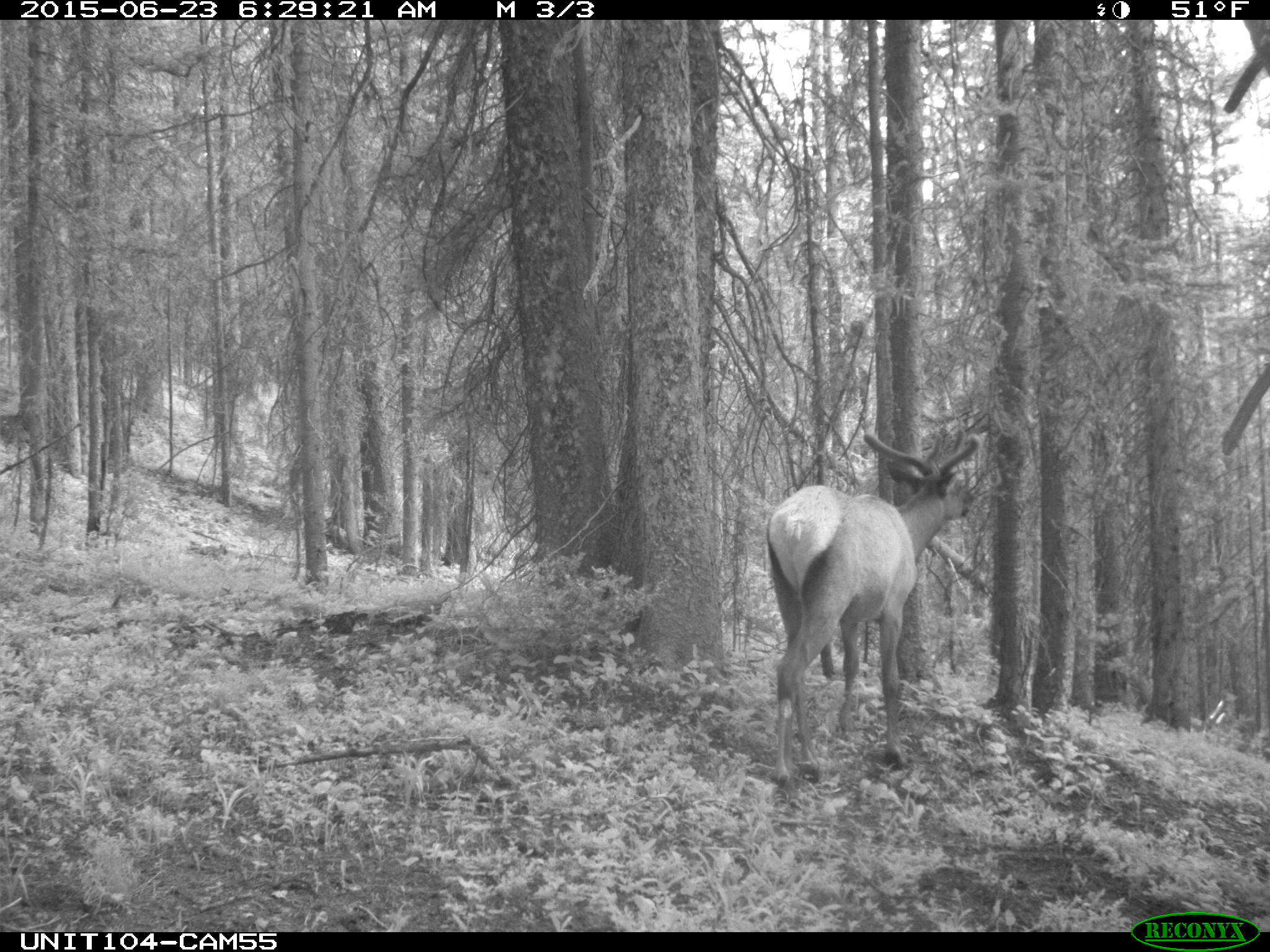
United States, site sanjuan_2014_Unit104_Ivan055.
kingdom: Animalia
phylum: Chordata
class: Mammalia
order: Artiodactyla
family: Cervidae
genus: Cervus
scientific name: Cervus elaphus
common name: red deer